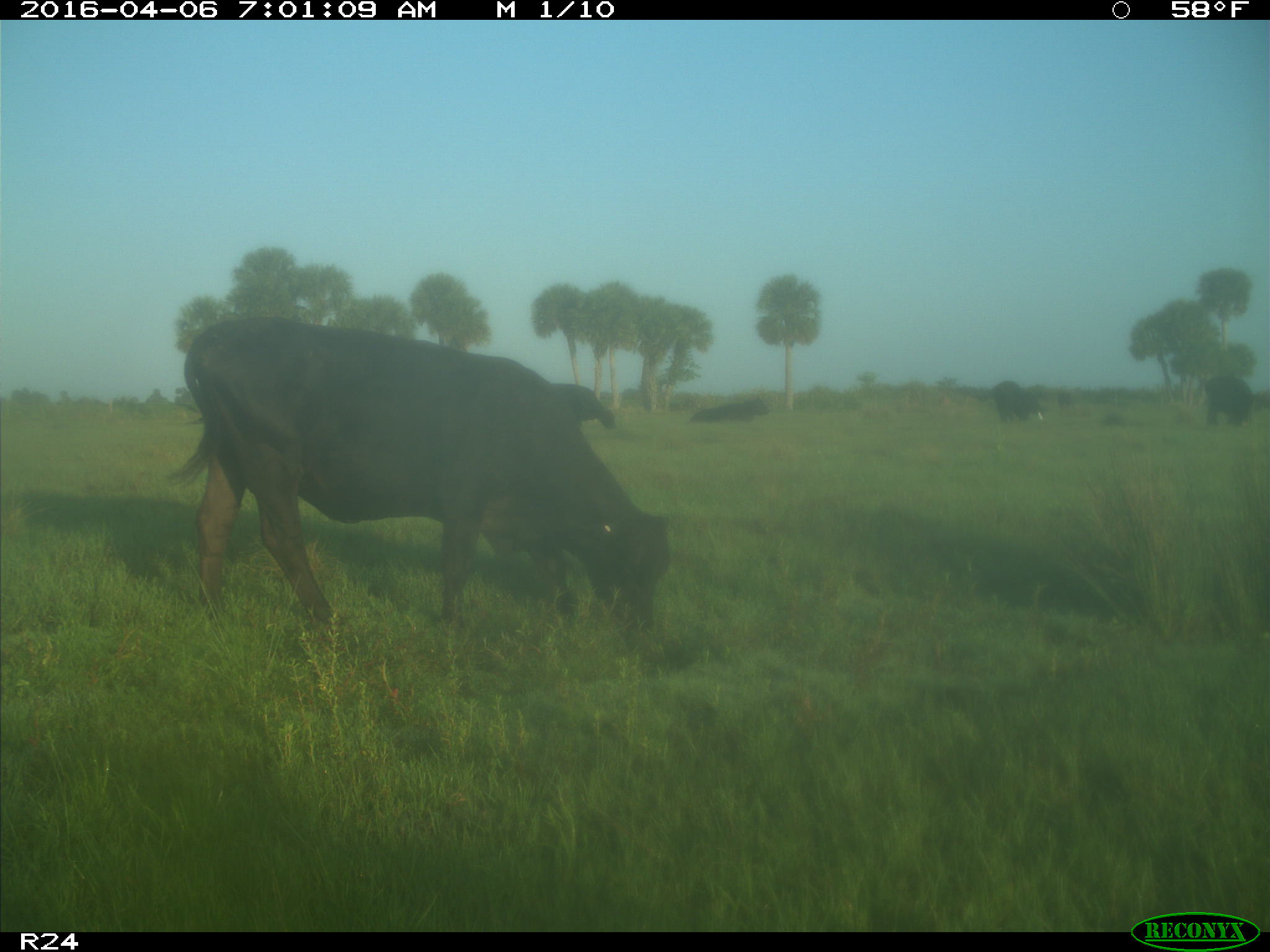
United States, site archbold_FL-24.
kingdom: Animalia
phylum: Chordata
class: Mammalia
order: Artiodactyla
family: Bovidae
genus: Bos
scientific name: Bos taurus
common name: domestic cow